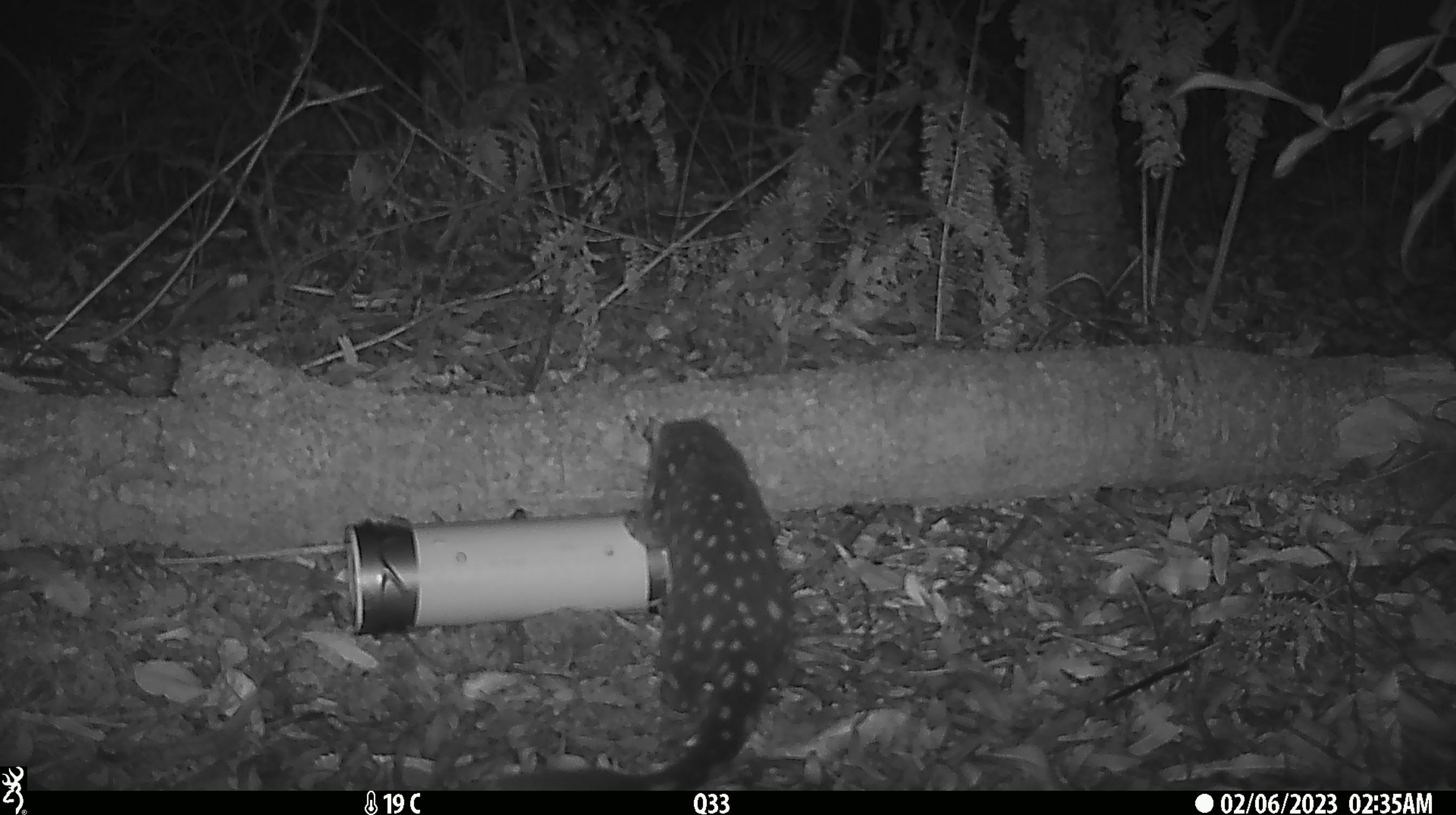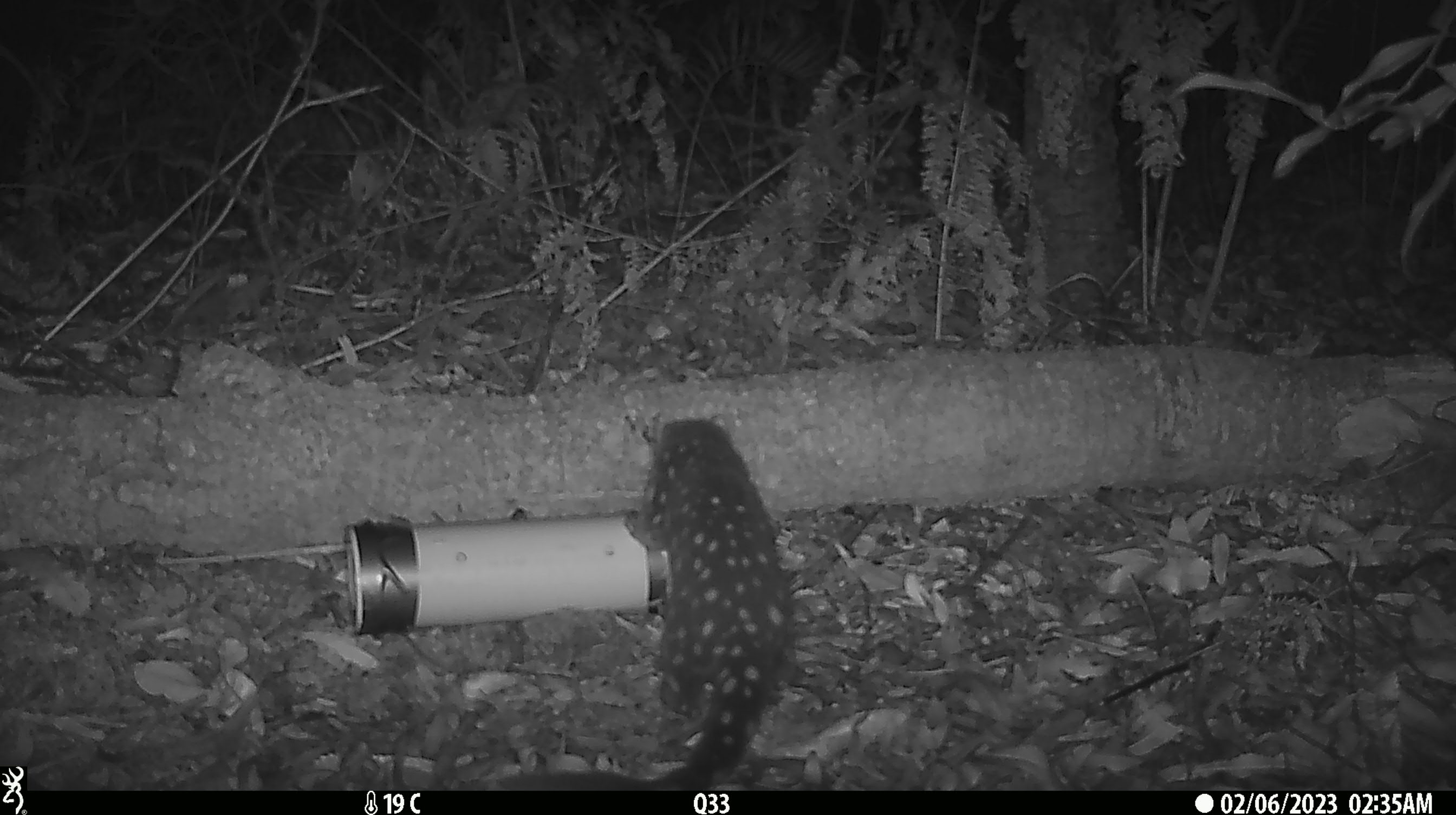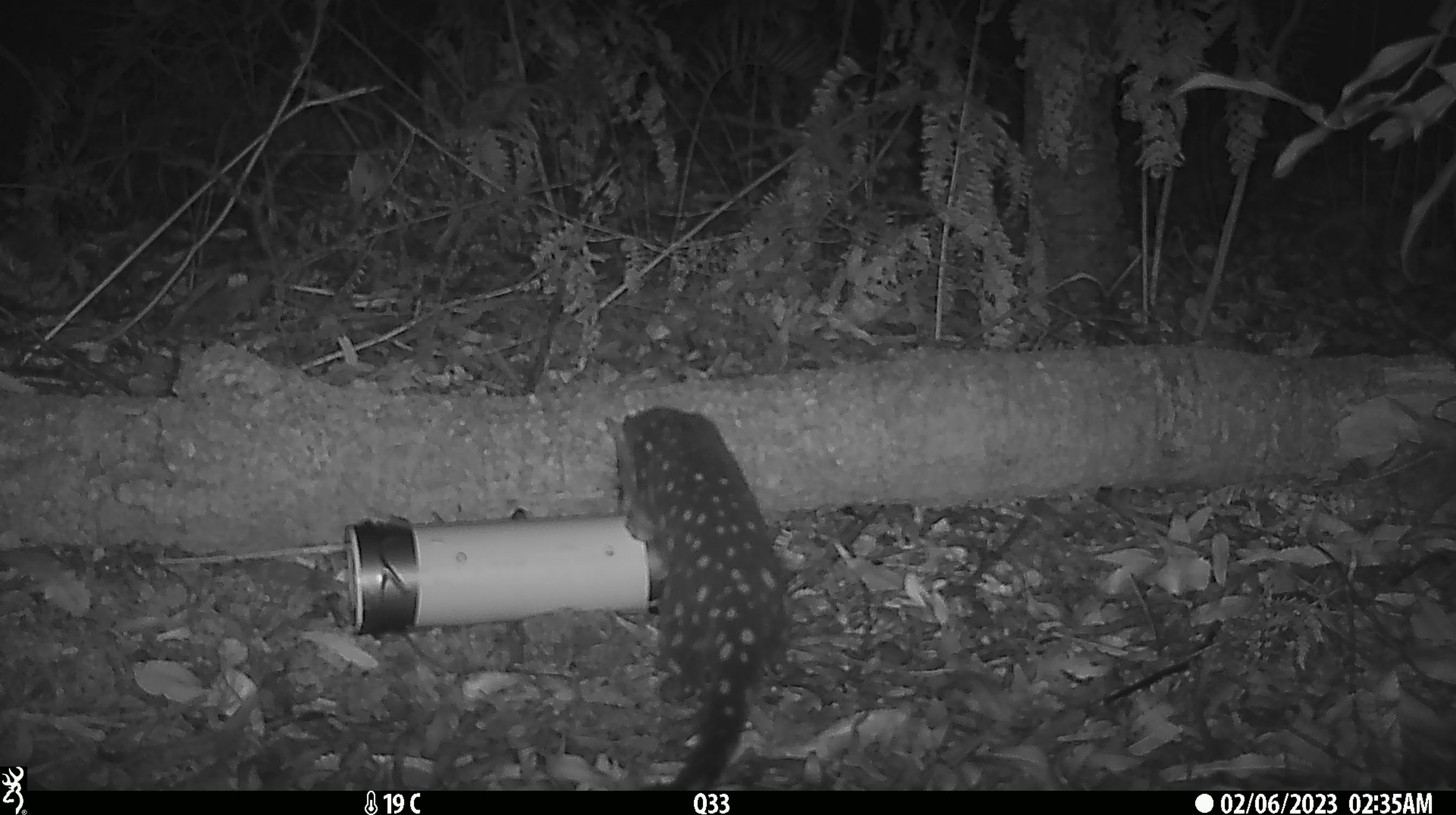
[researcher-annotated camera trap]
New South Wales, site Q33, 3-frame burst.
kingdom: Animalia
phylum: Chordata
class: Mammalia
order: Dasyuromorphia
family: Dasyuridae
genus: Dasyurus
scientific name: Dasyurus maculatus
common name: spotted-tailed quoll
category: quoll